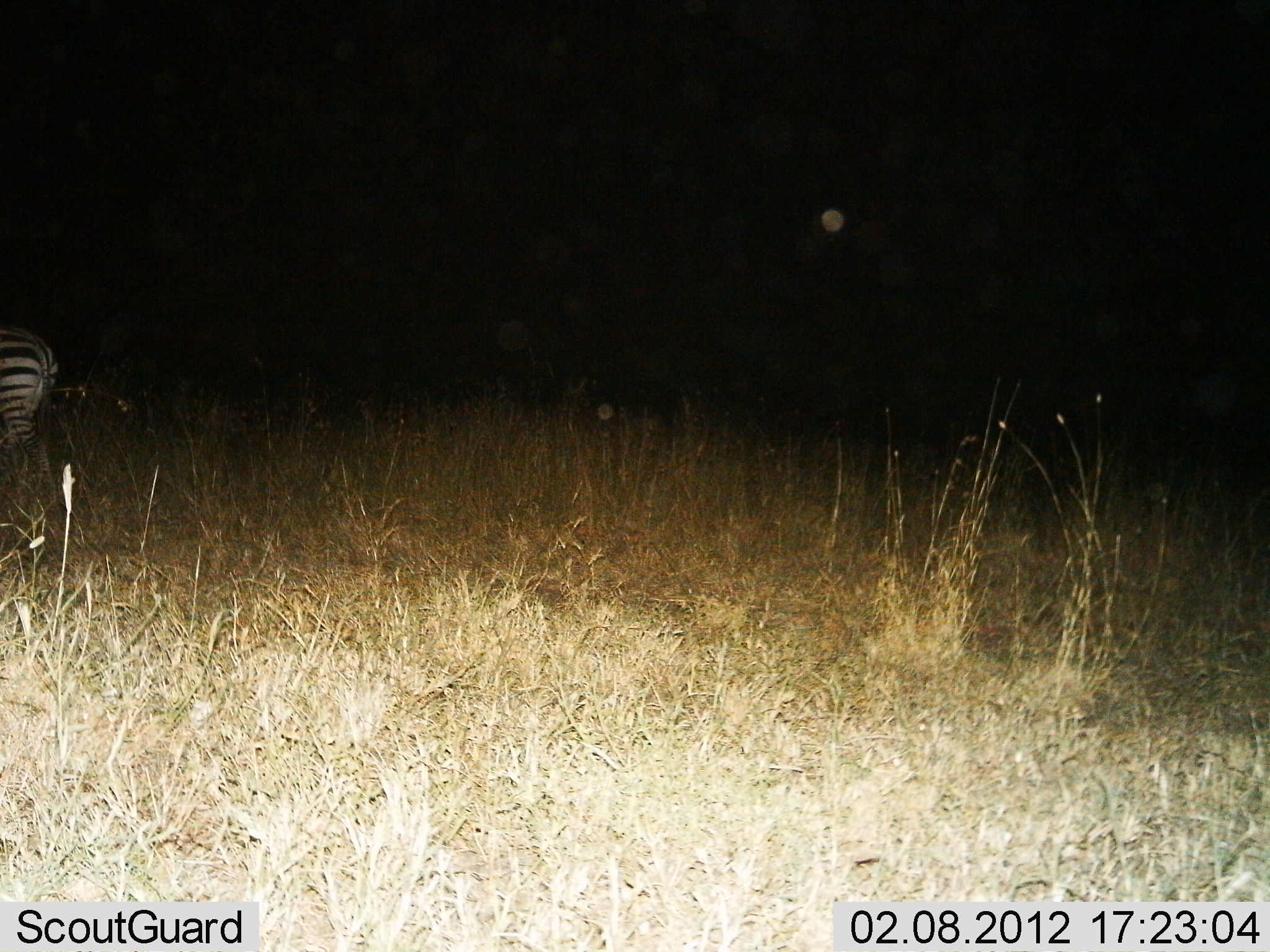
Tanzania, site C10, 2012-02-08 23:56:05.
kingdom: Animalia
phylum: Chordata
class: Mammalia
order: Perissodactyla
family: Equidae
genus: Equus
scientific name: Equus quagga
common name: plains zebra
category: zebra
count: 1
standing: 64%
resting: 5%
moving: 27%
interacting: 0%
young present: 0%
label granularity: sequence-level